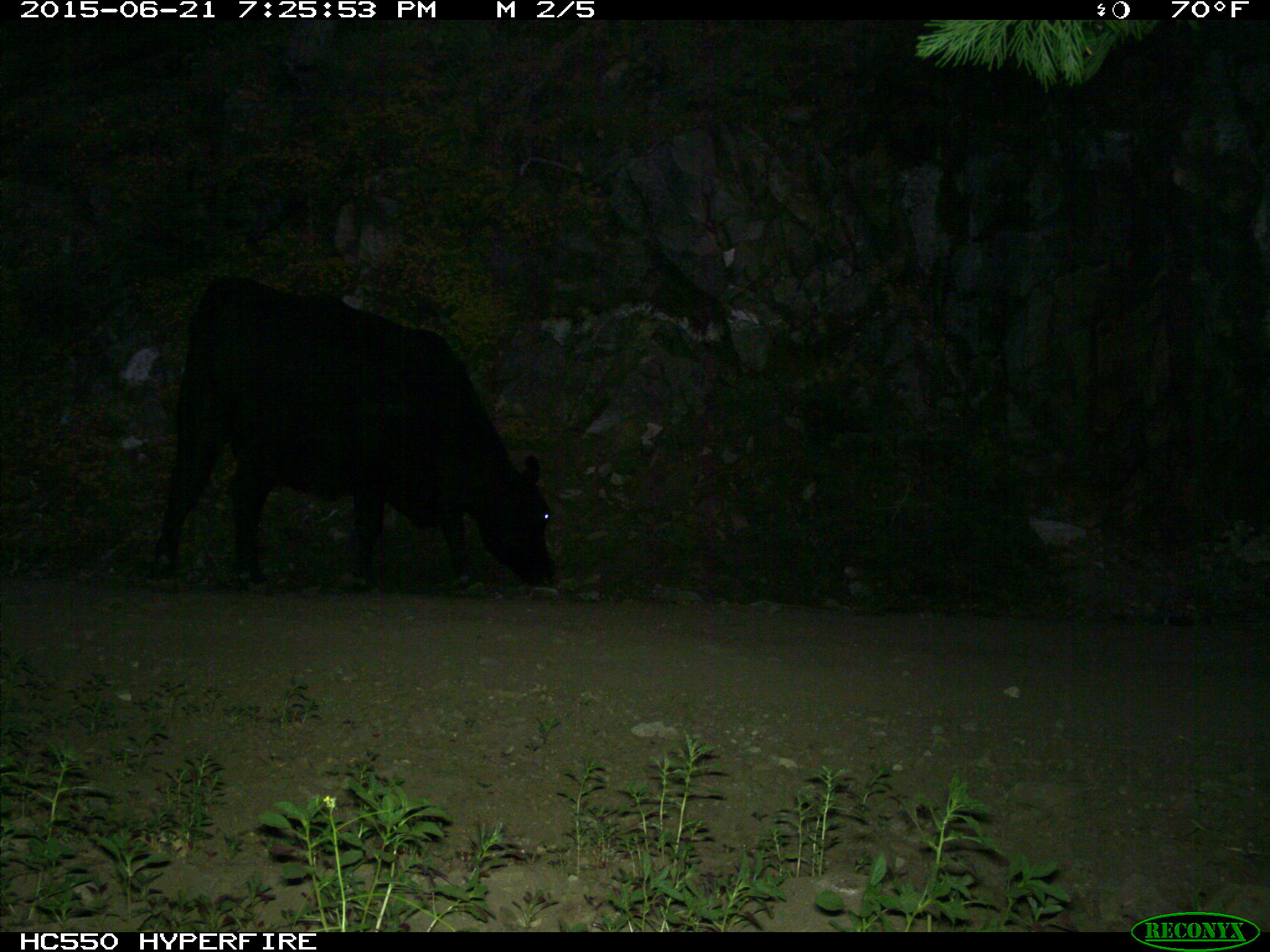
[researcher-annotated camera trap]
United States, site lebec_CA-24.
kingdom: Animalia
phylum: Chordata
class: Mammalia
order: Artiodactyla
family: Bovidae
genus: Bos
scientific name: Bos taurus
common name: domestic cow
Bos taurus (domestic cow).